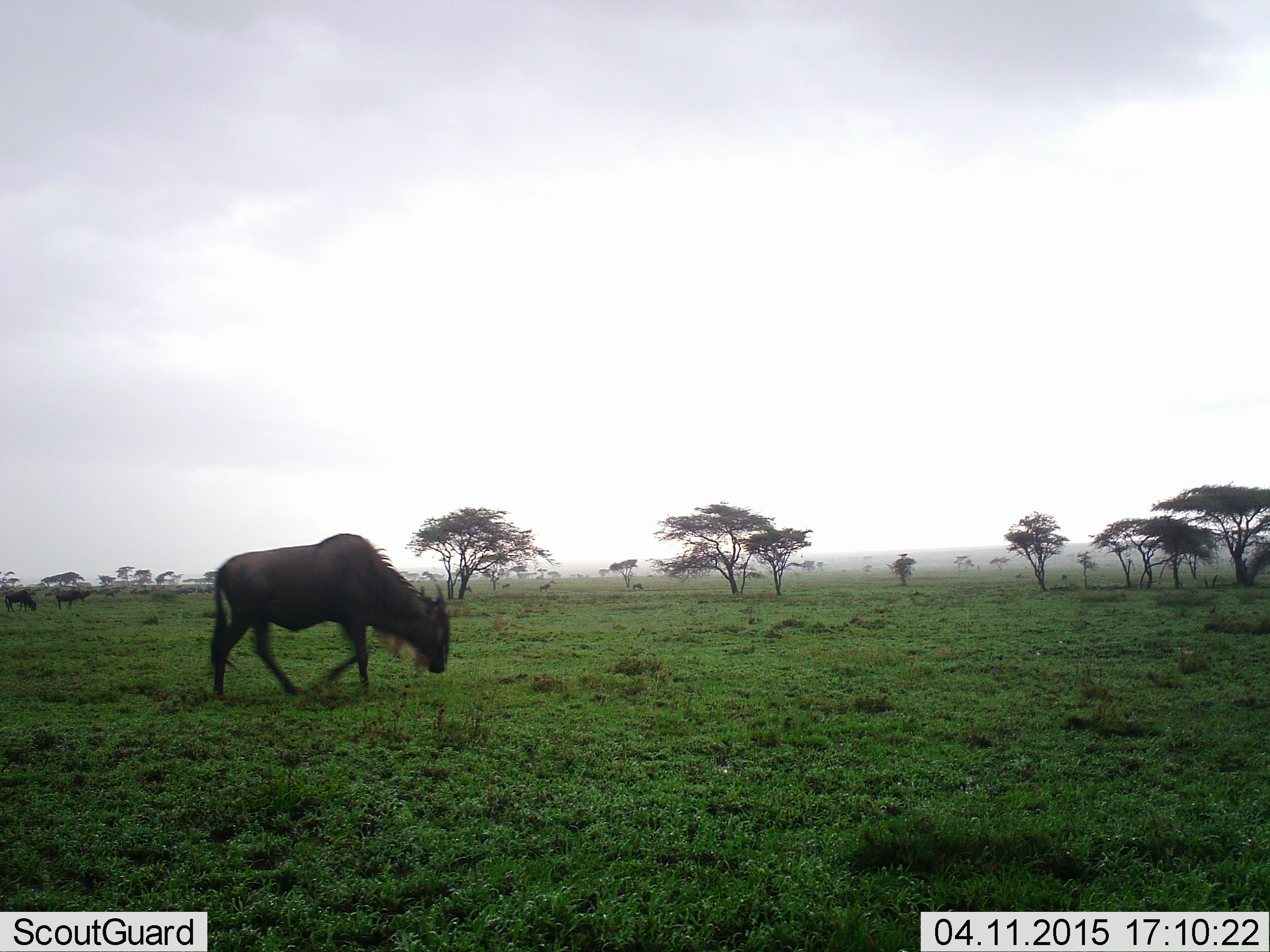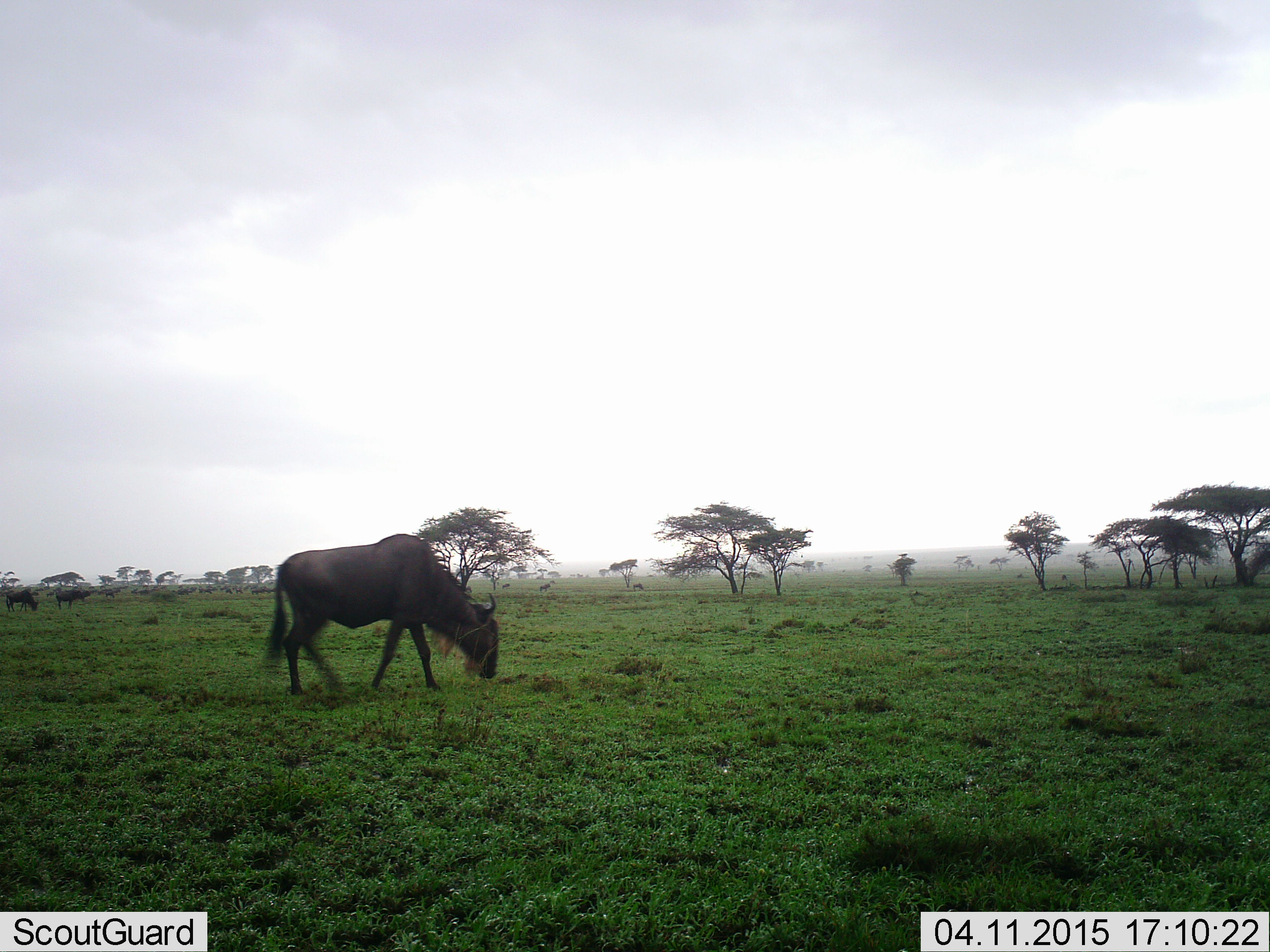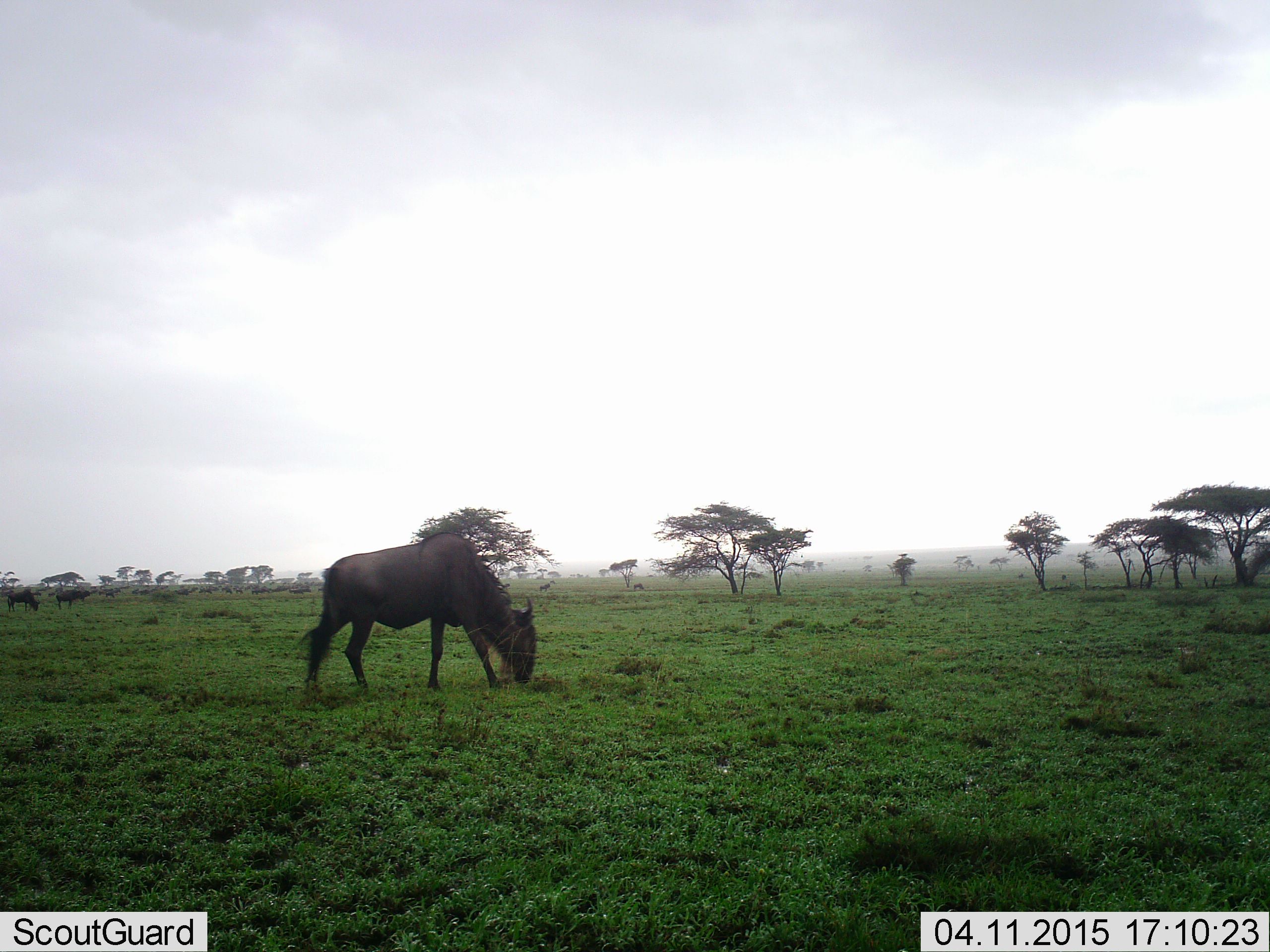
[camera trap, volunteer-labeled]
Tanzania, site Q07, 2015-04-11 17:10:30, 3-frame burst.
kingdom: Animalia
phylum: Chordata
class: Mammalia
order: Artiodactyla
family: Bovidae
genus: Connochaetes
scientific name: Connochaetes taurinus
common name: blue wildebeest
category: wildebeest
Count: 1.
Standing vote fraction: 30%.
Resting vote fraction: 0%.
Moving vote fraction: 50%.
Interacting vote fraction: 0%.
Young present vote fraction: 0%.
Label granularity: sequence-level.